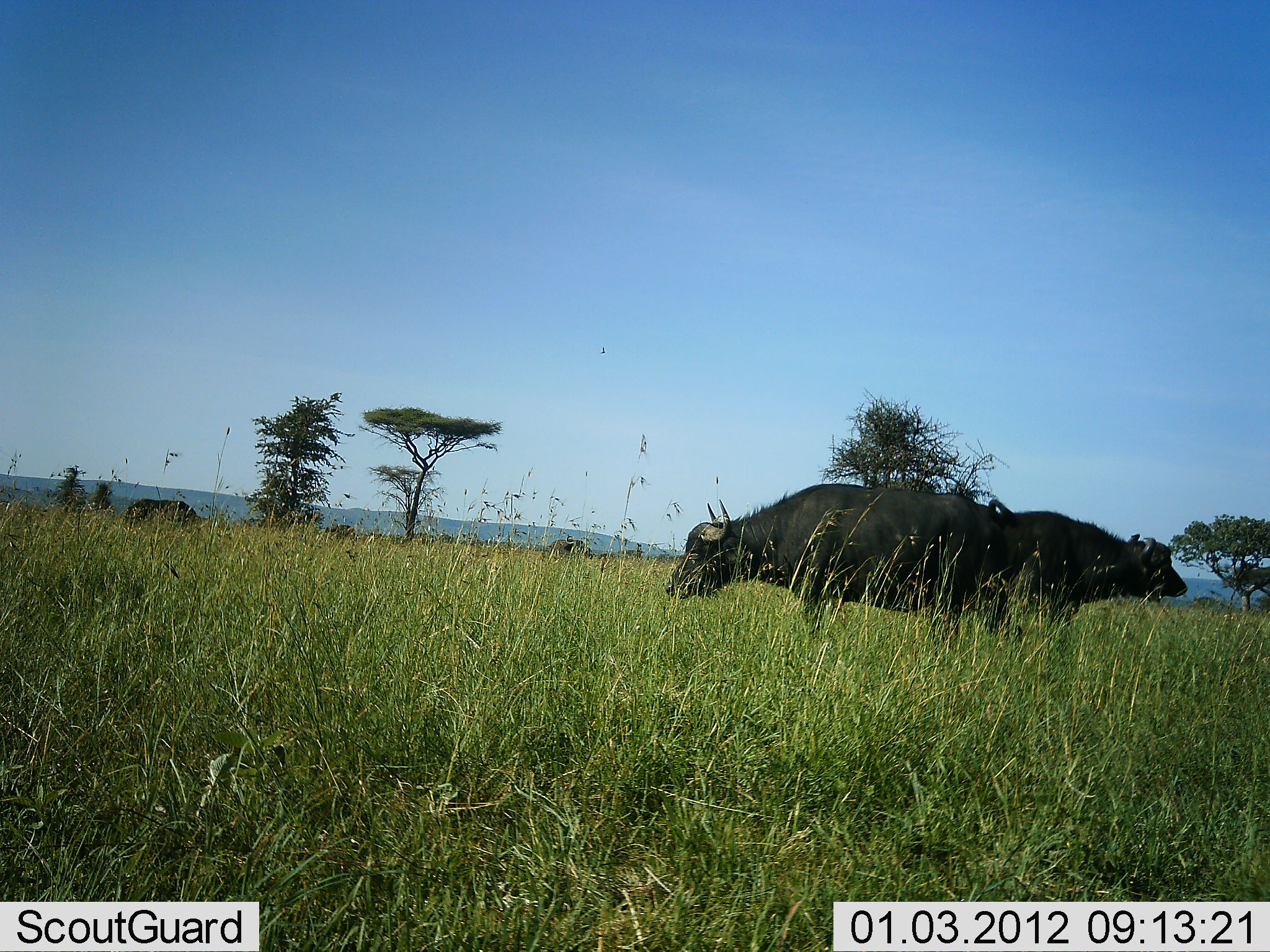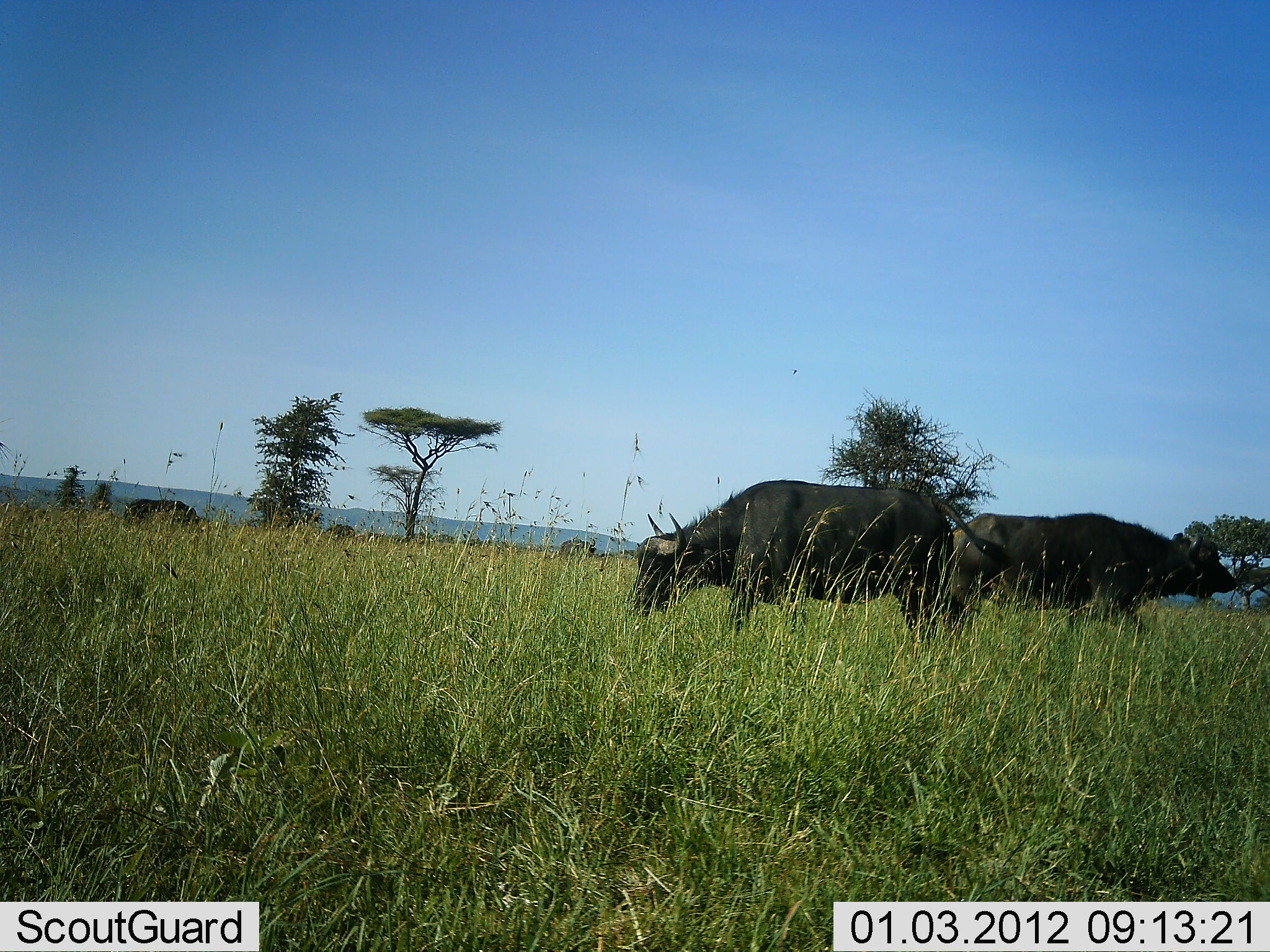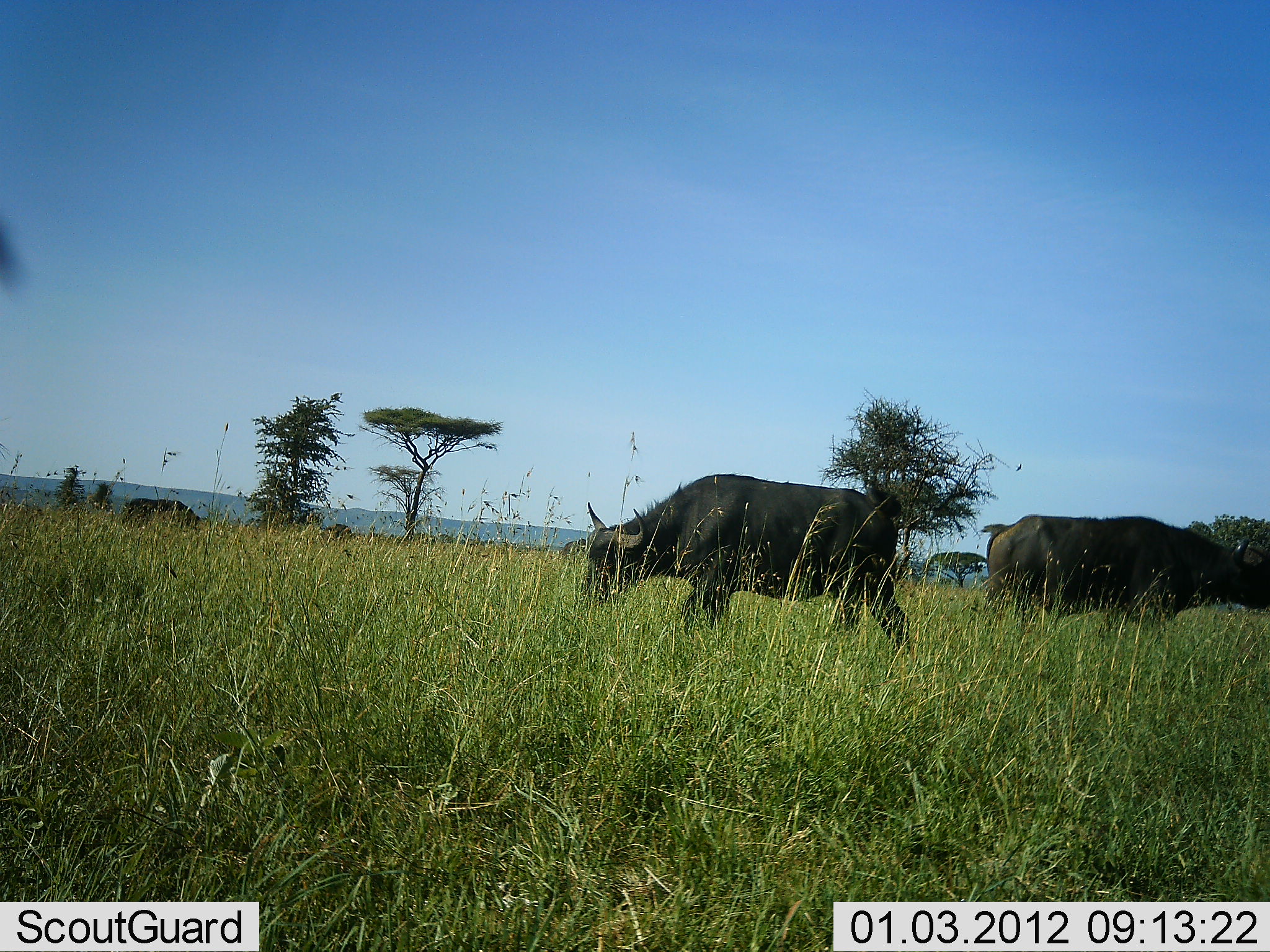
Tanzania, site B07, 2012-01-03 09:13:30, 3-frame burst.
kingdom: Animalia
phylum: Chordata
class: Mammalia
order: Artiodactyla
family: Bovidae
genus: Syncerus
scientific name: Syncerus caffer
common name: cape buffalo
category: buffalo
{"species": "buffalo (cape buffalo) (Syncerus caffer)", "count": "5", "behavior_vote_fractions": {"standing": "42%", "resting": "0%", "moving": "83%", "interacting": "0%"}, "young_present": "0%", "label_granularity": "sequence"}